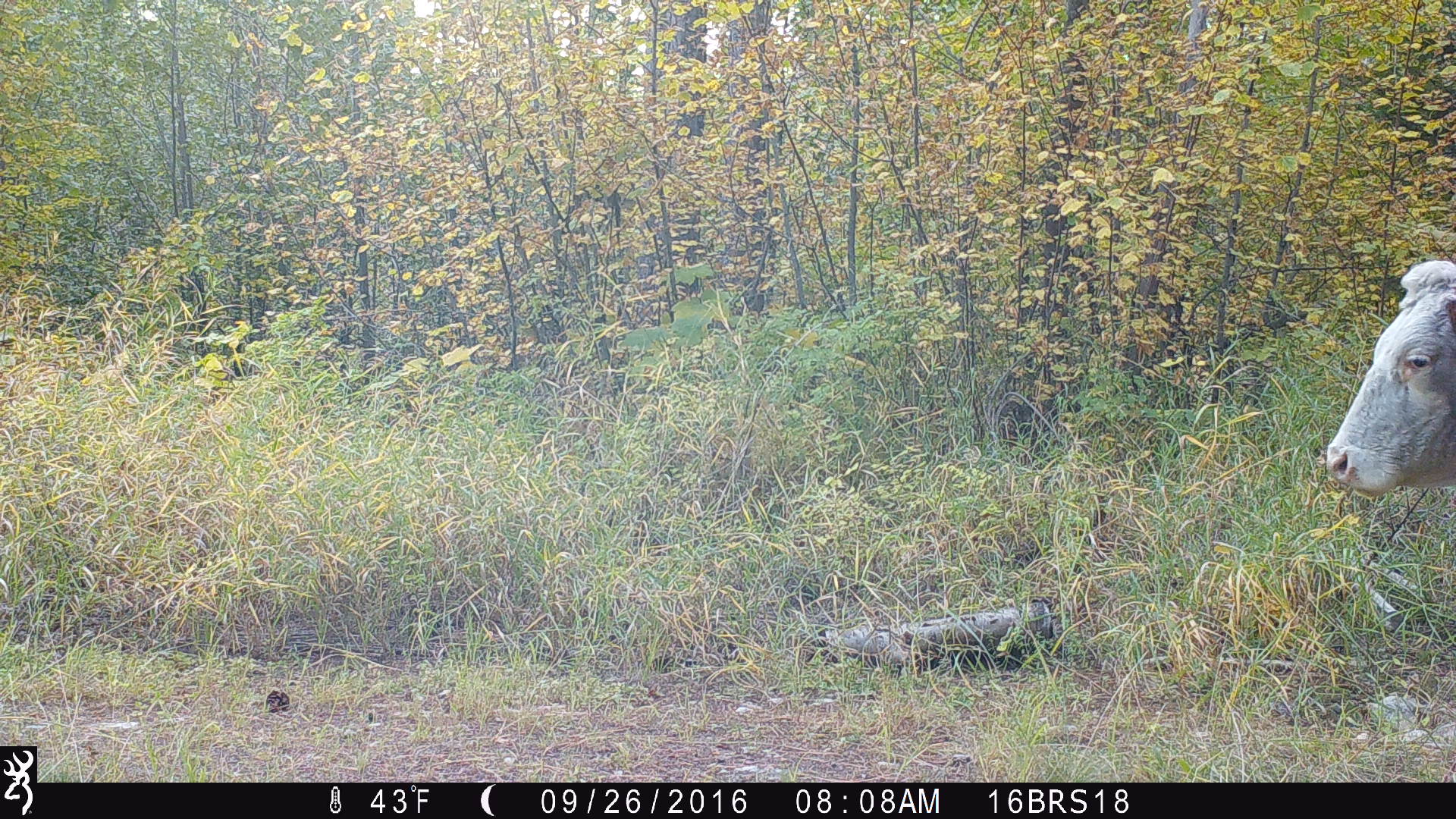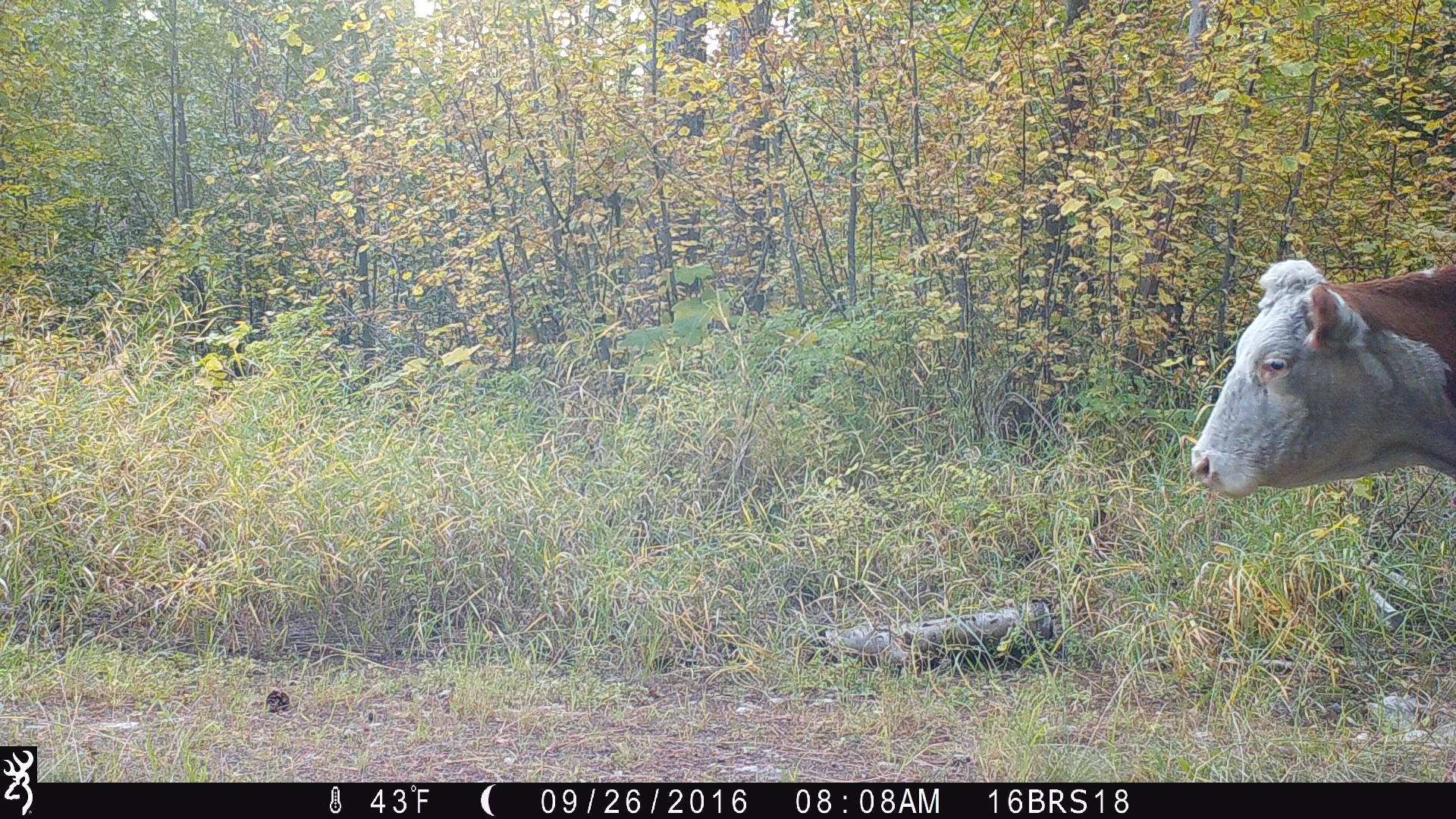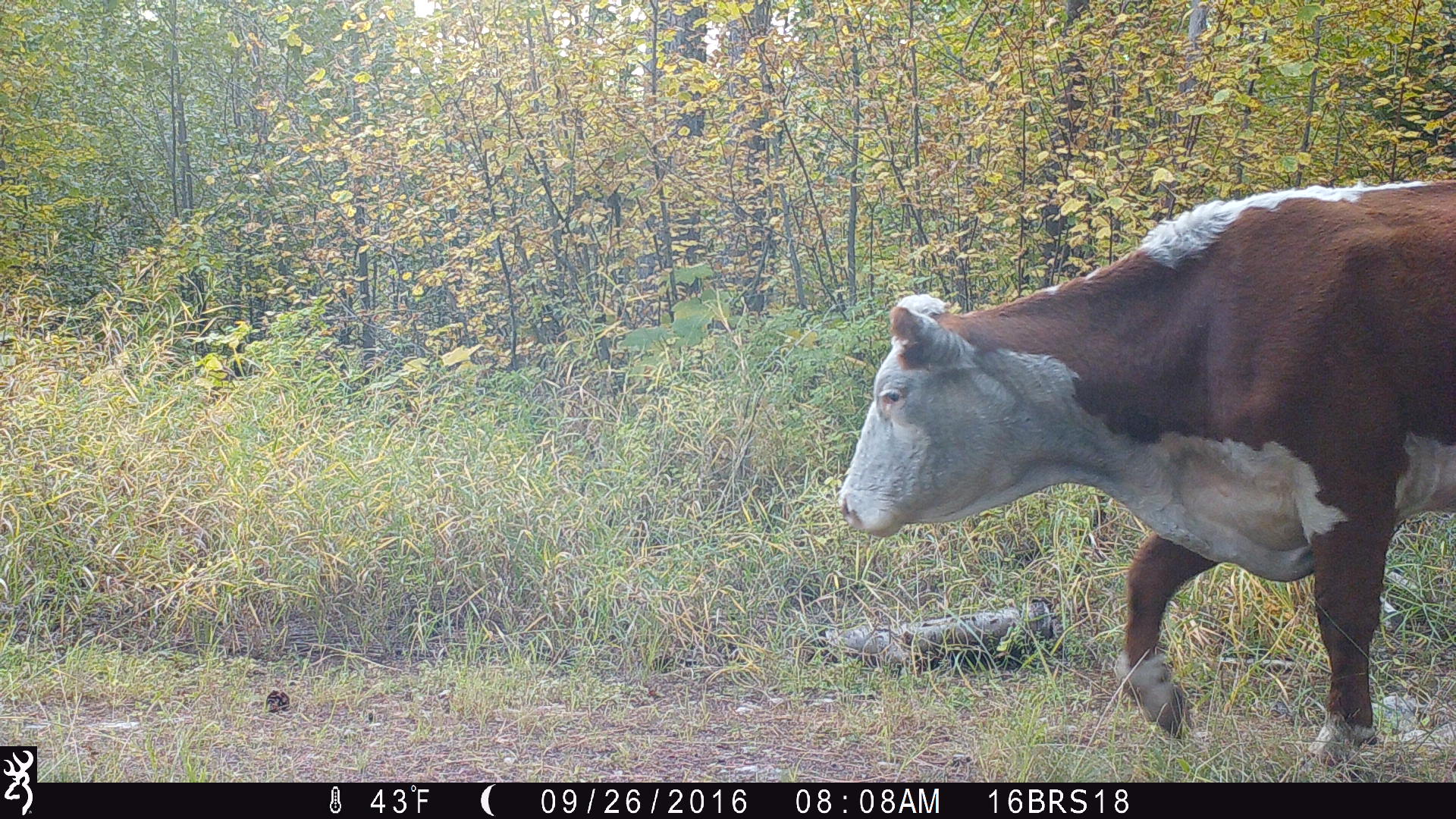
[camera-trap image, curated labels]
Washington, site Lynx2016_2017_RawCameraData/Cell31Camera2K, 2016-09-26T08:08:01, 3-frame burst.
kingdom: Animalia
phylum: Chordata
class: Mammalia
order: Artiodactyla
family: Bovidae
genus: Bos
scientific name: Bos taurus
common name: domestic cattle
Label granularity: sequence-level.